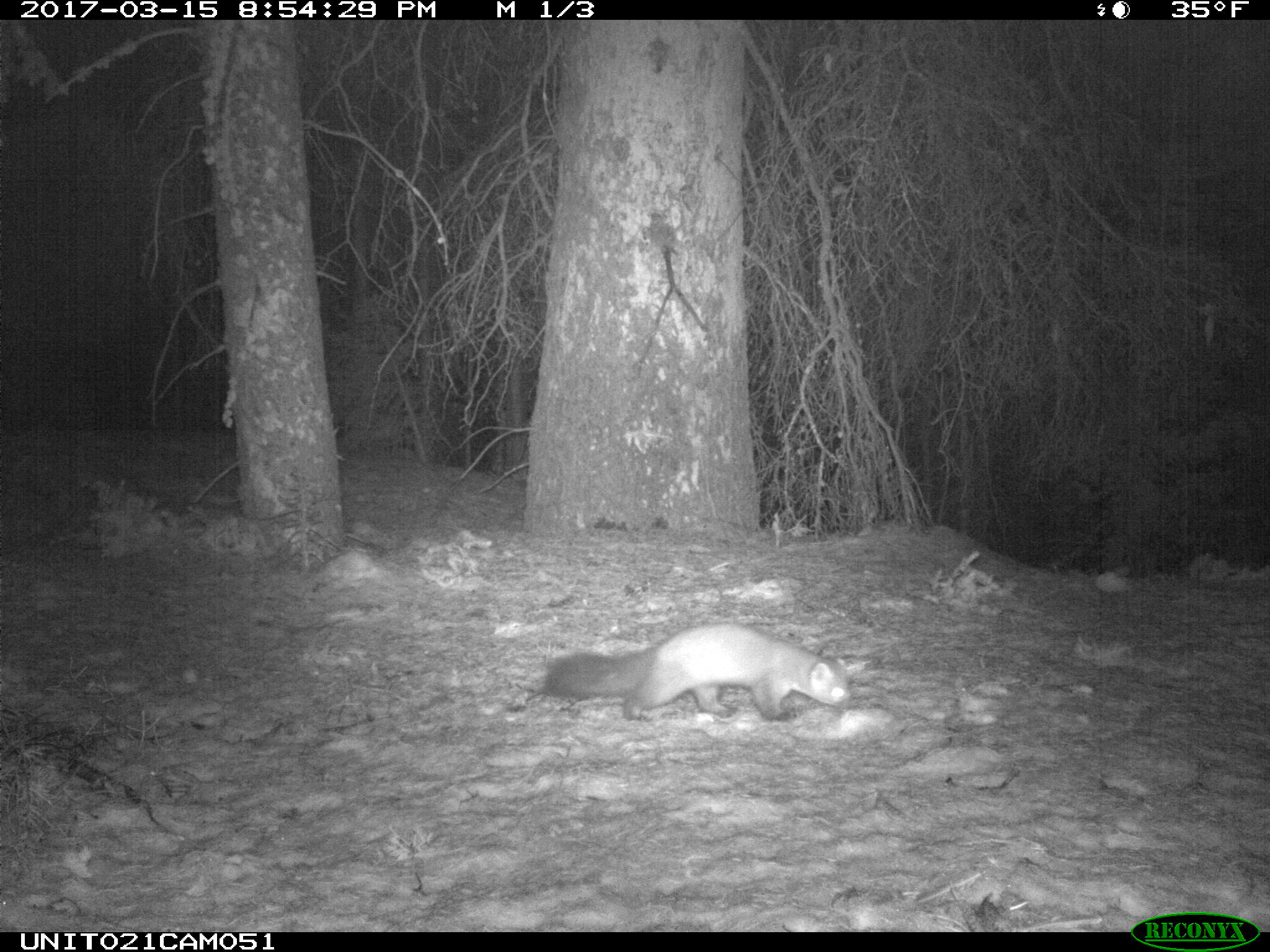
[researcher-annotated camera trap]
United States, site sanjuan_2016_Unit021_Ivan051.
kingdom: Animalia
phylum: Chordata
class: Mammalia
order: Carnivora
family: Mustelidae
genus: Martes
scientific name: Martes americana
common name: american marten